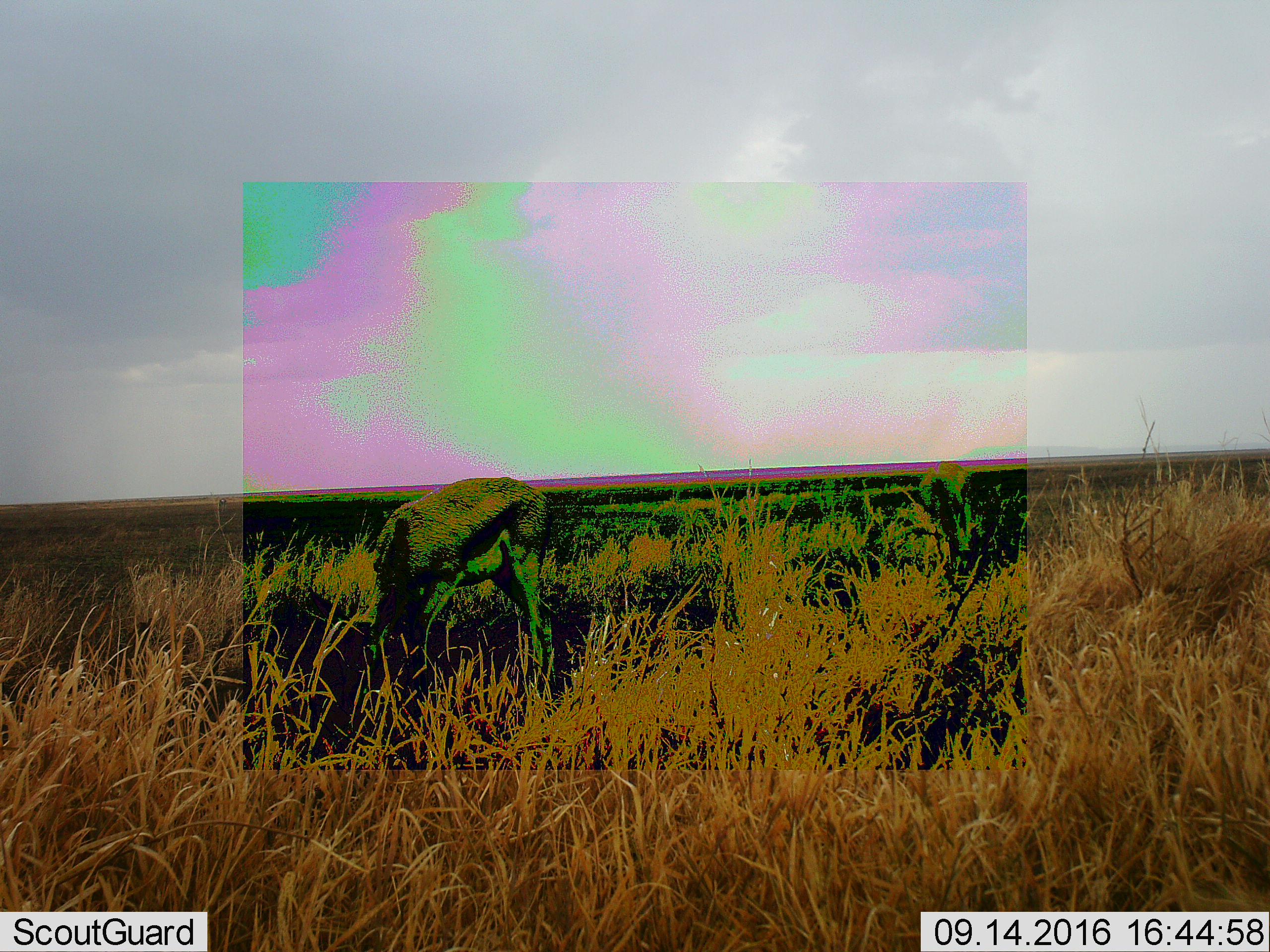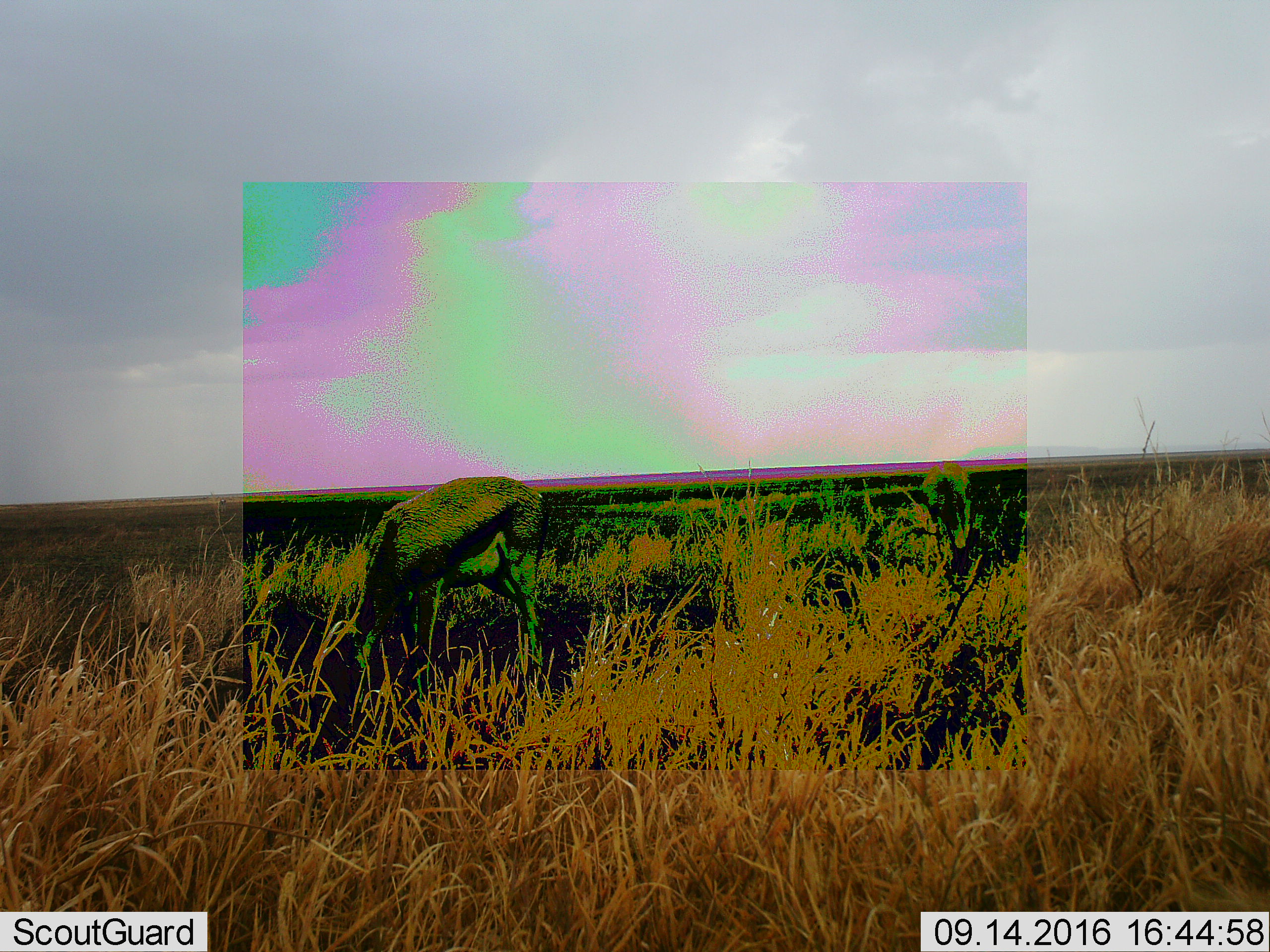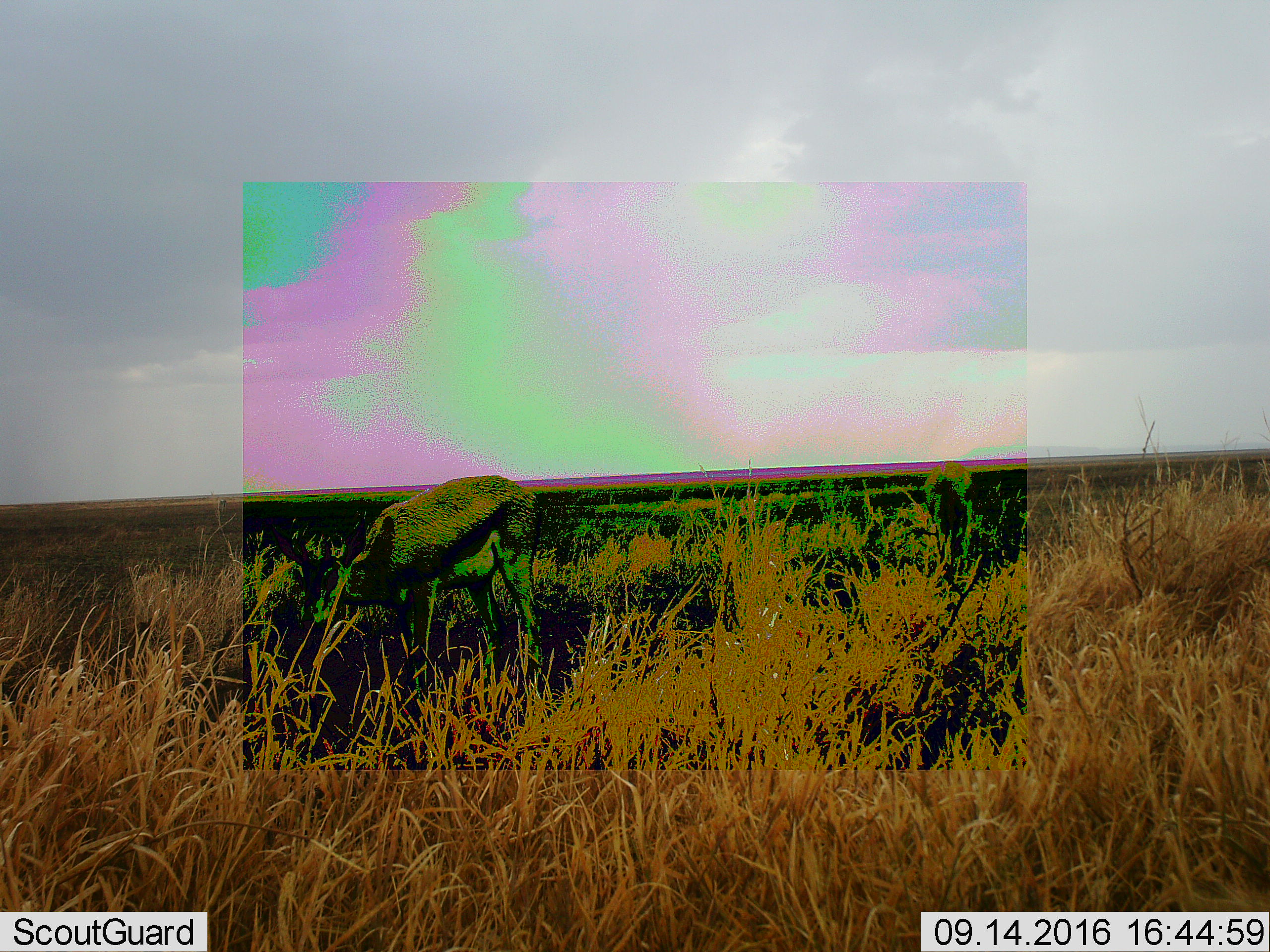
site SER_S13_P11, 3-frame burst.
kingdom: Animalia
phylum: Chordata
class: Mammalia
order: Artiodactyla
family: Bovidae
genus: Eudorcas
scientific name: Eudorcas thomsonii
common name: thomson's gazelle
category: gazellethomsons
Gazellethomsons (thomson's gazelle) (Eudorcas thomsonii), count 1. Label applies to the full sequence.